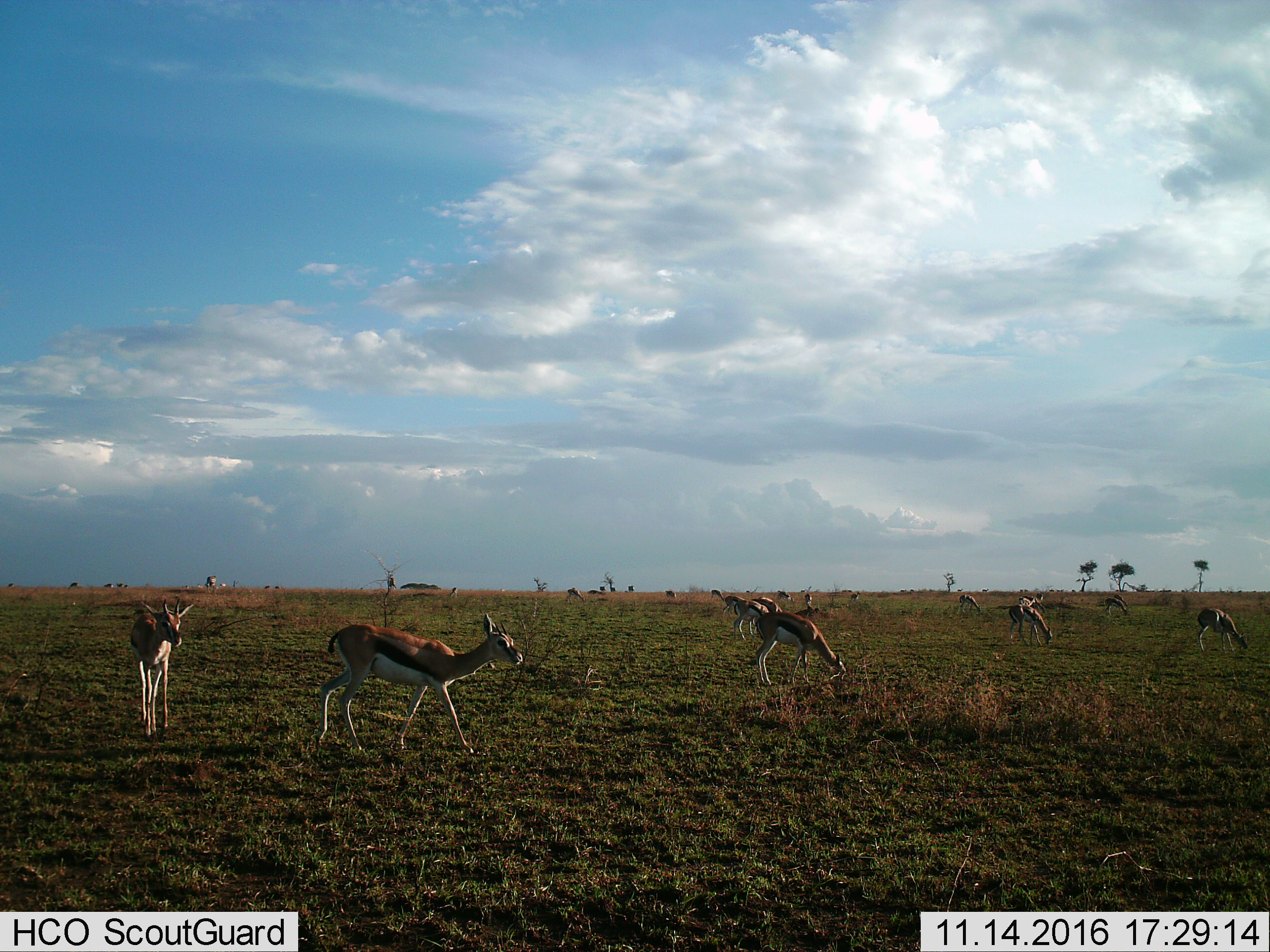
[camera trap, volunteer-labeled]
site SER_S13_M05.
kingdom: Animalia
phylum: Chordata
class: Mammalia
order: Artiodactyla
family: Bovidae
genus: Eudorcas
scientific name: Eudorcas thomsonii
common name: thomson's gazelle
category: gazellethomsons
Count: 9.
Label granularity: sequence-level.